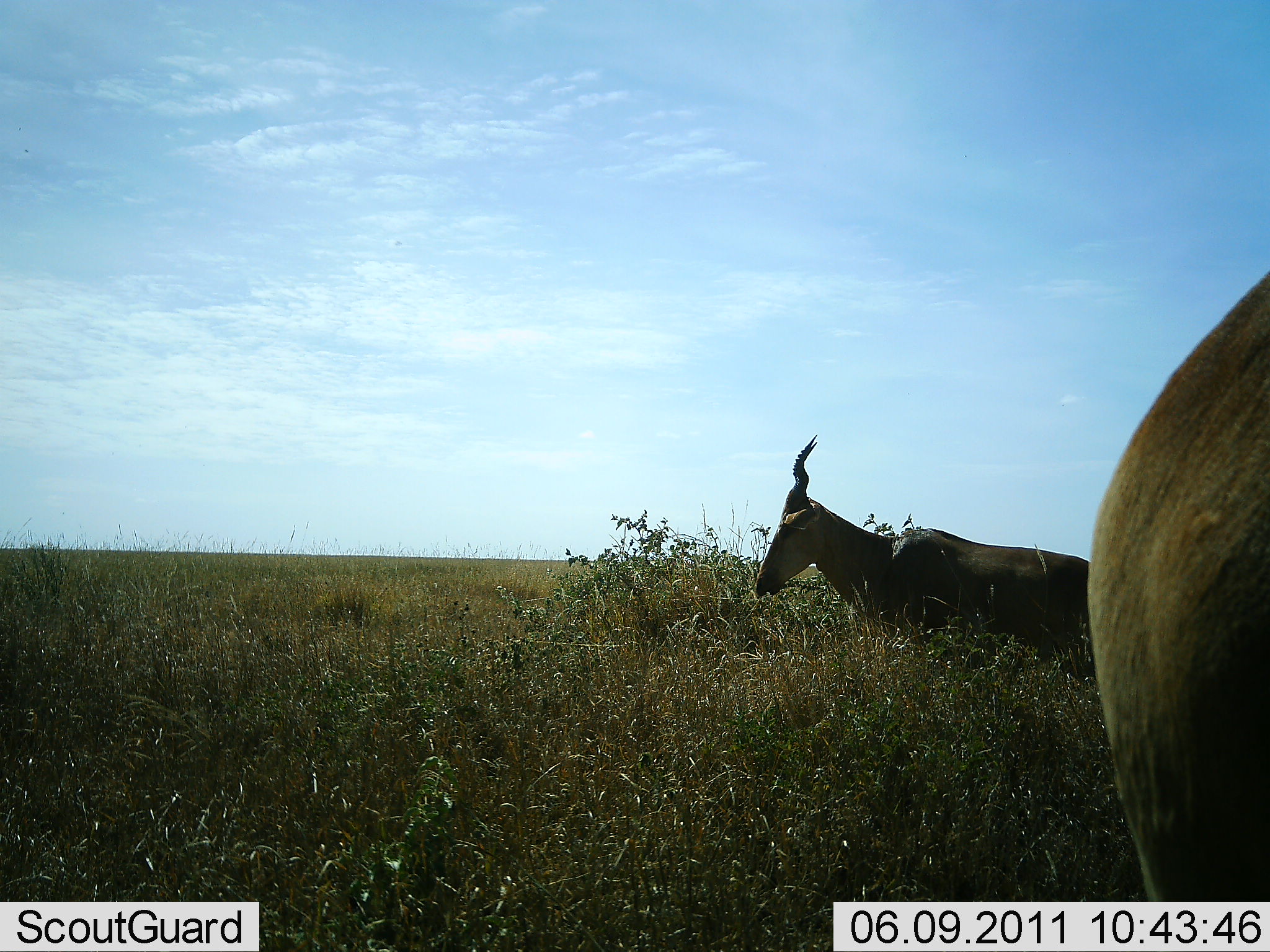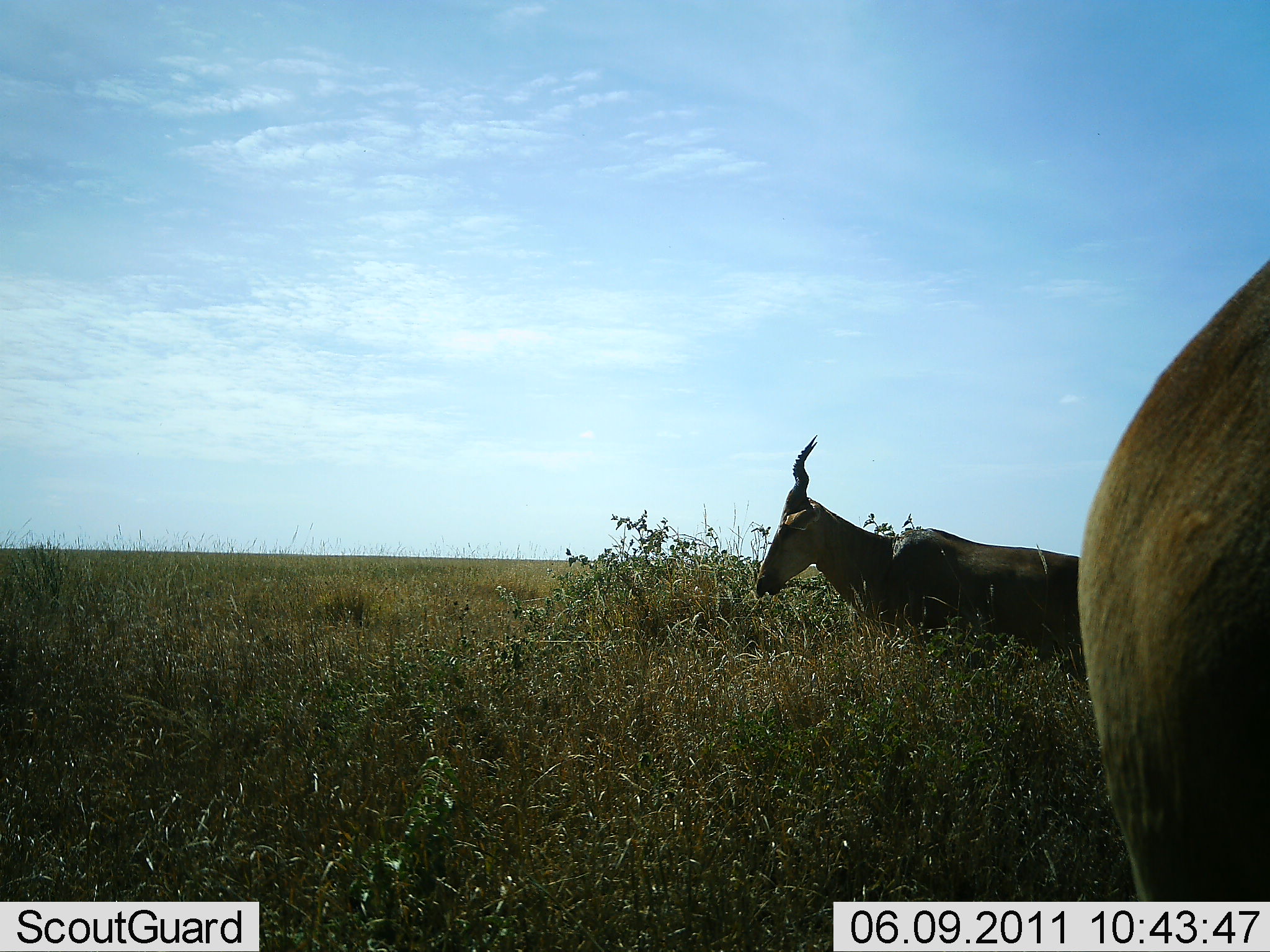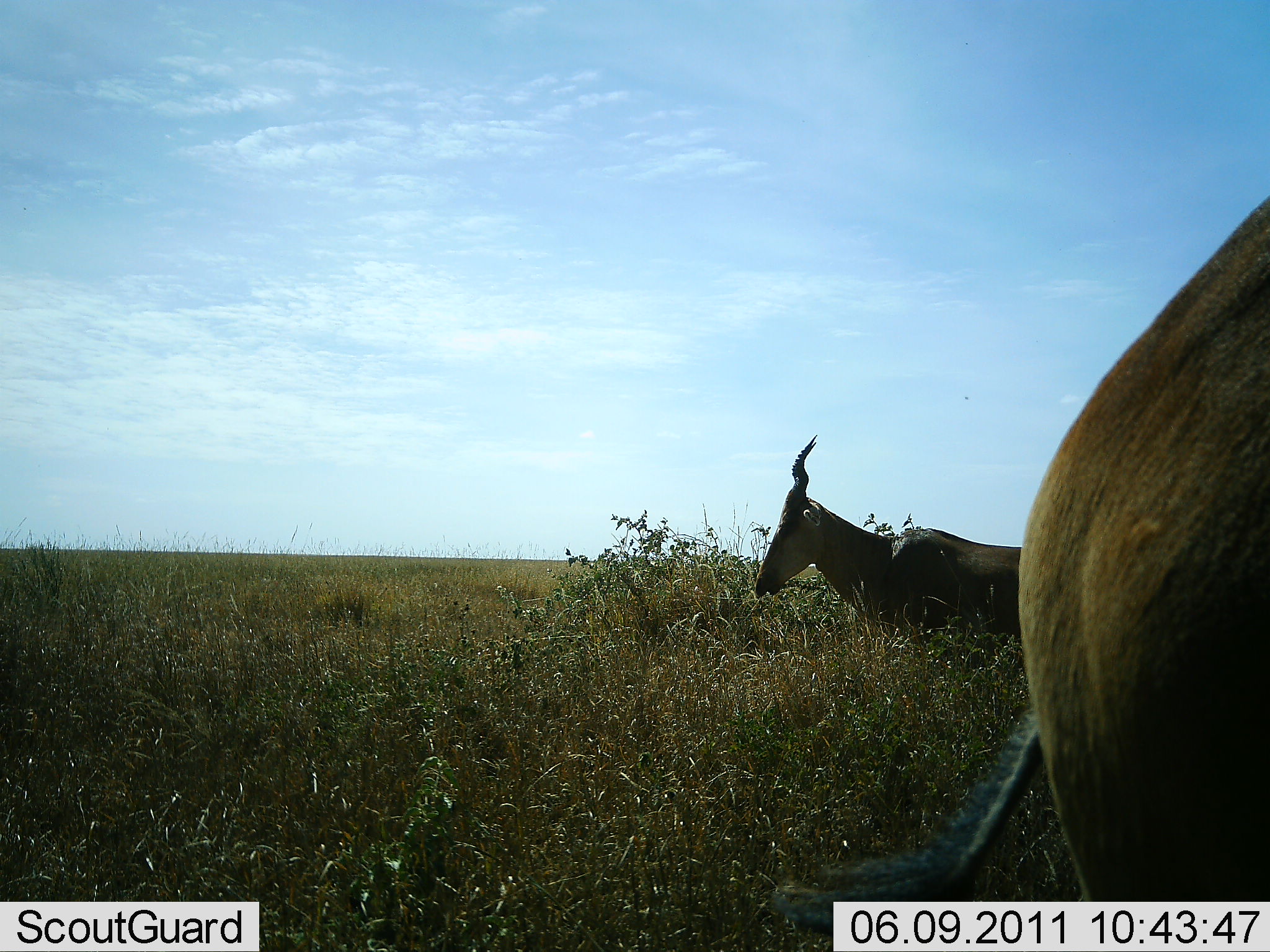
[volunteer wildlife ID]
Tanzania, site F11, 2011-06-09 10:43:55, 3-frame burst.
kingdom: Animalia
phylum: Chordata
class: Mammalia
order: Artiodactyla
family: Bovidae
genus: Alcelaphus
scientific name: Alcelaphus buselaphus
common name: hartebeest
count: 2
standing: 82%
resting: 18%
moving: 0%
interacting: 0%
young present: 0%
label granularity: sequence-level